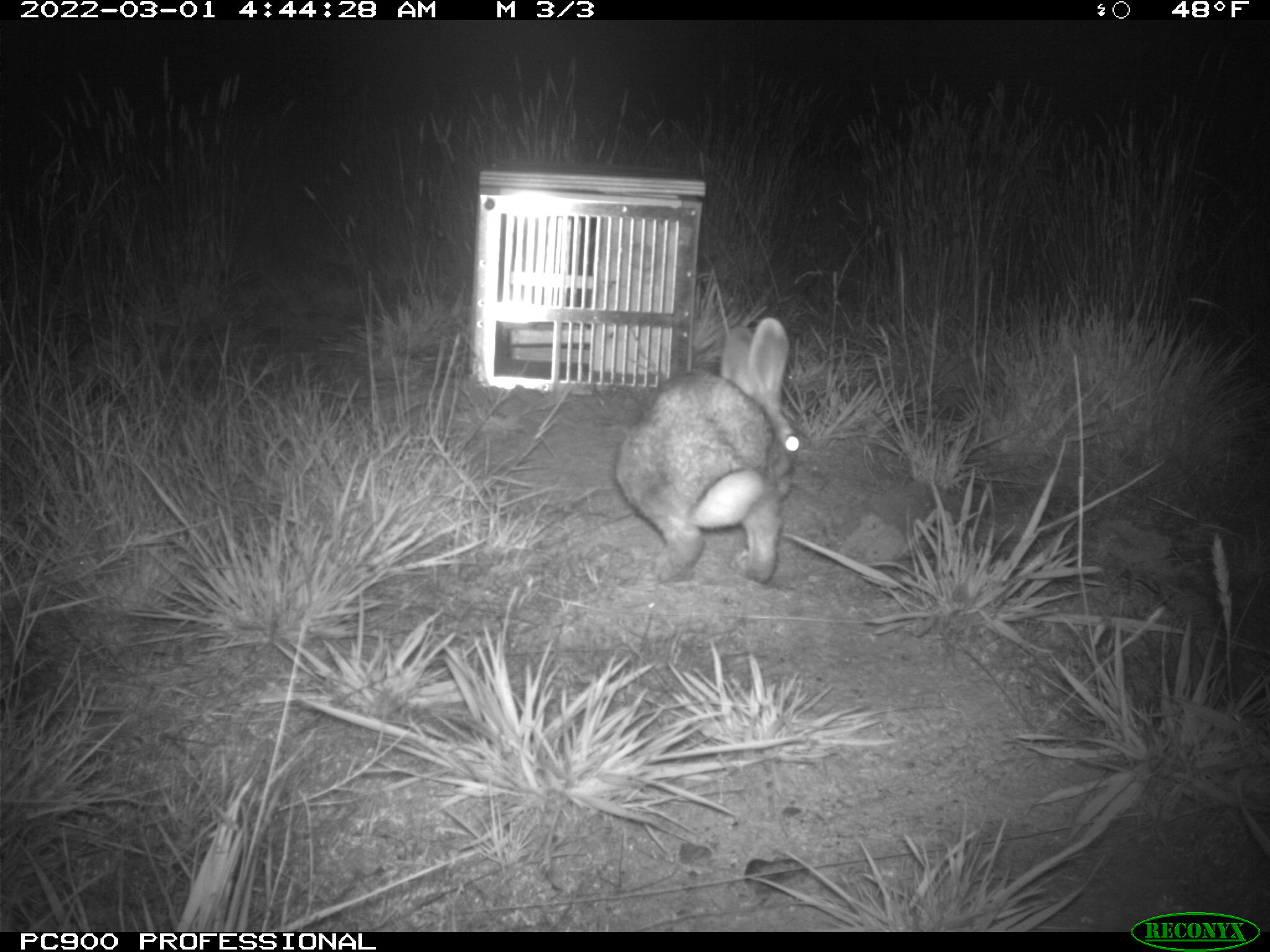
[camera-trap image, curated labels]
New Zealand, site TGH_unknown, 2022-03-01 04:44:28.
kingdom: Animalia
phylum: Chordata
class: Mammalia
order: Lagomorpha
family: Leporidae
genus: Oryctolagus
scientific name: Oryctolagus cuniculus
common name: european rabbit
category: rabbit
Rabbit (european rabbit) (Oryctolagus cuniculus).